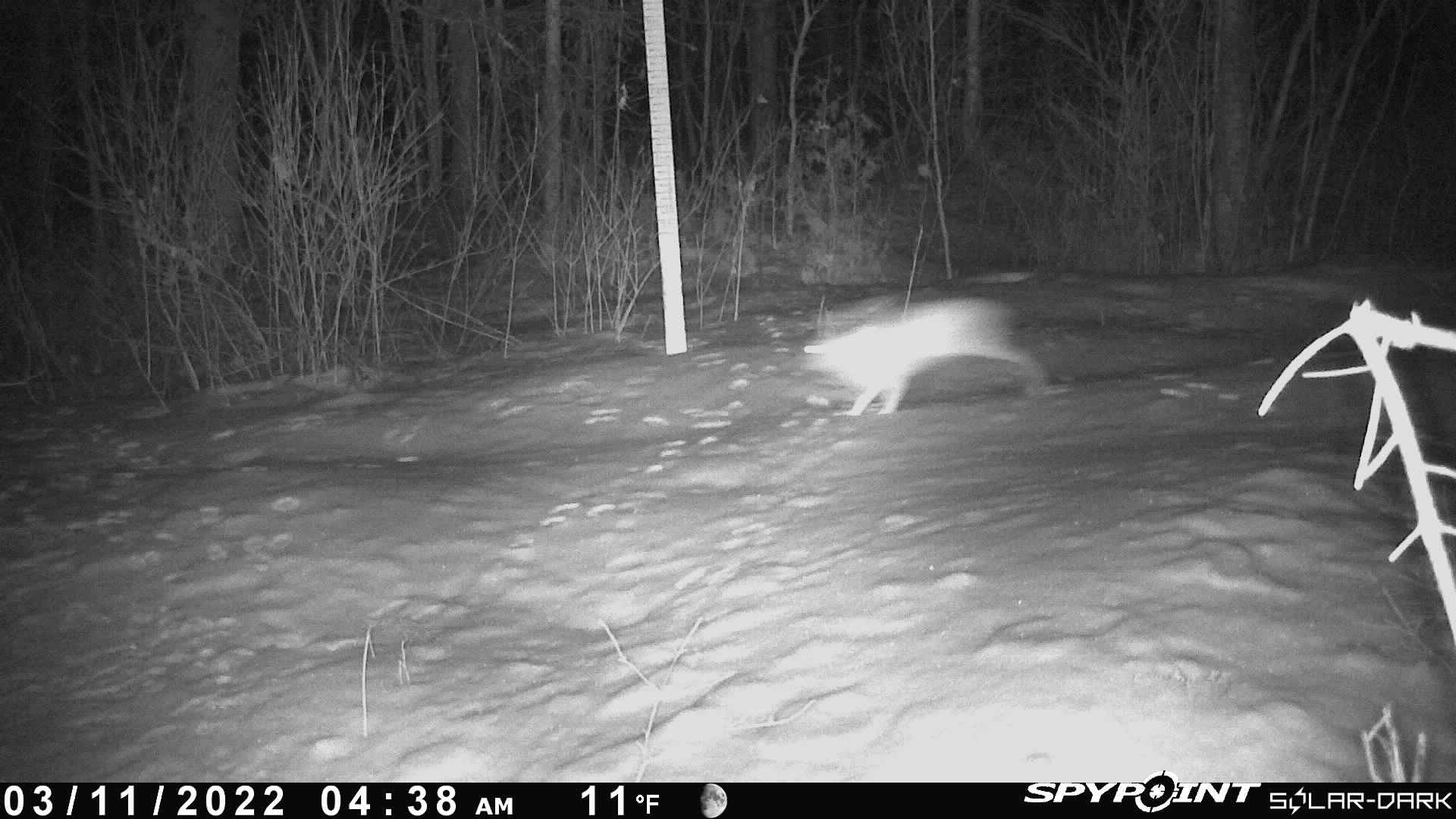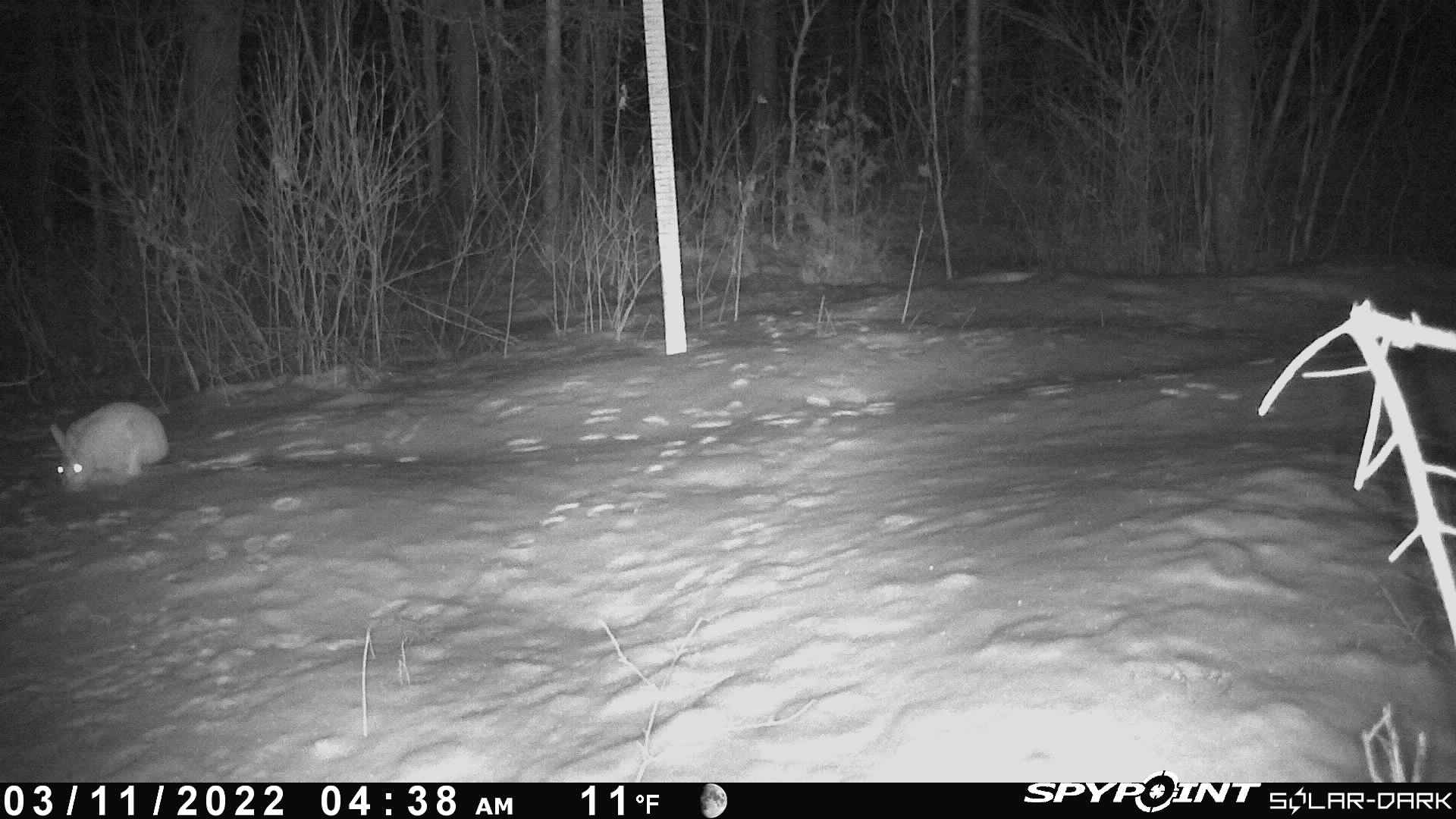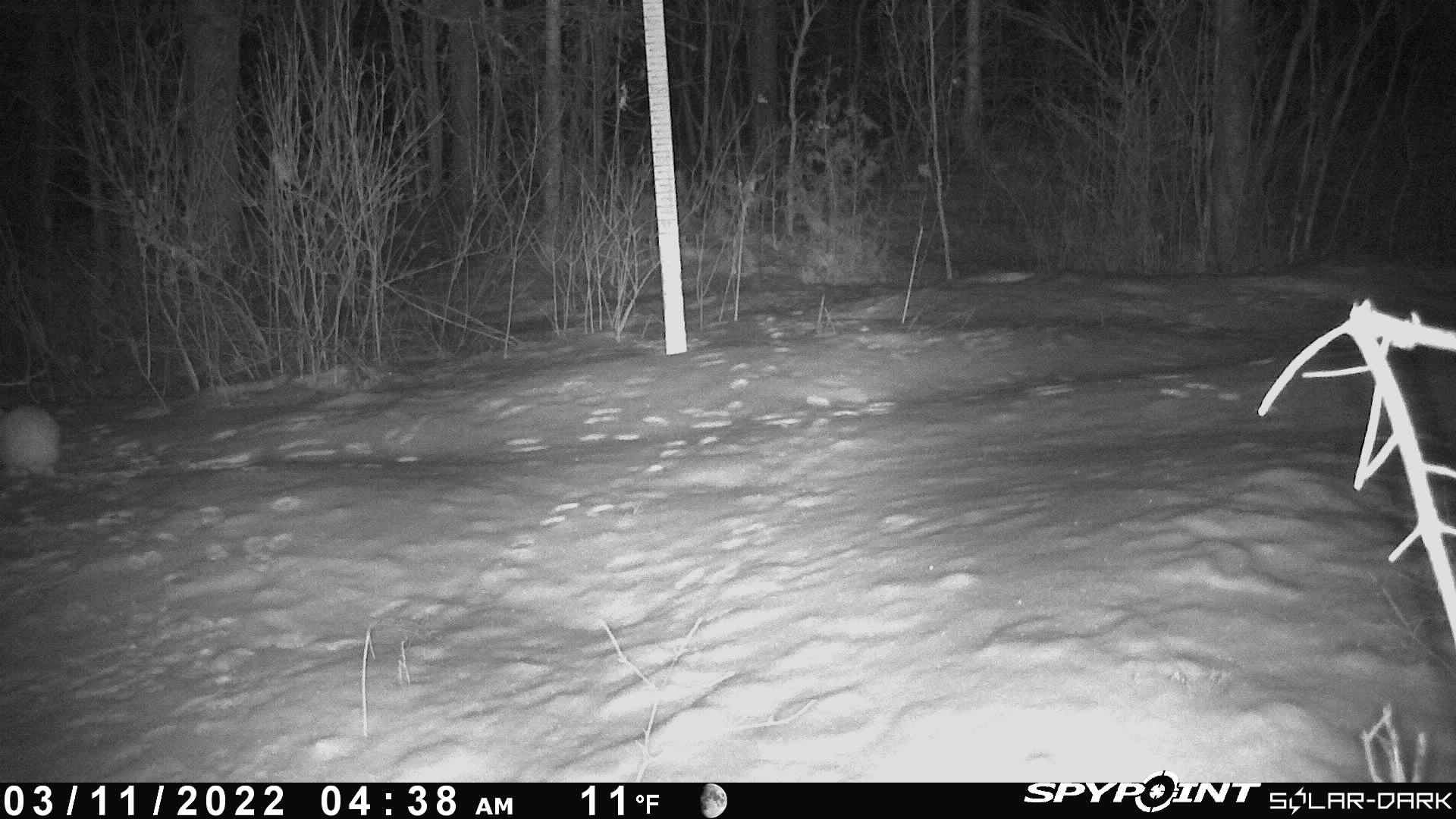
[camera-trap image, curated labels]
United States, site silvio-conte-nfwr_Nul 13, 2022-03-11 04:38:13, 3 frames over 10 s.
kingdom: Animalia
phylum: Chordata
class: Mammalia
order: Lagomorpha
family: Leporidae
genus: Lepus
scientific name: Lepus americanus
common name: snowshoe hare